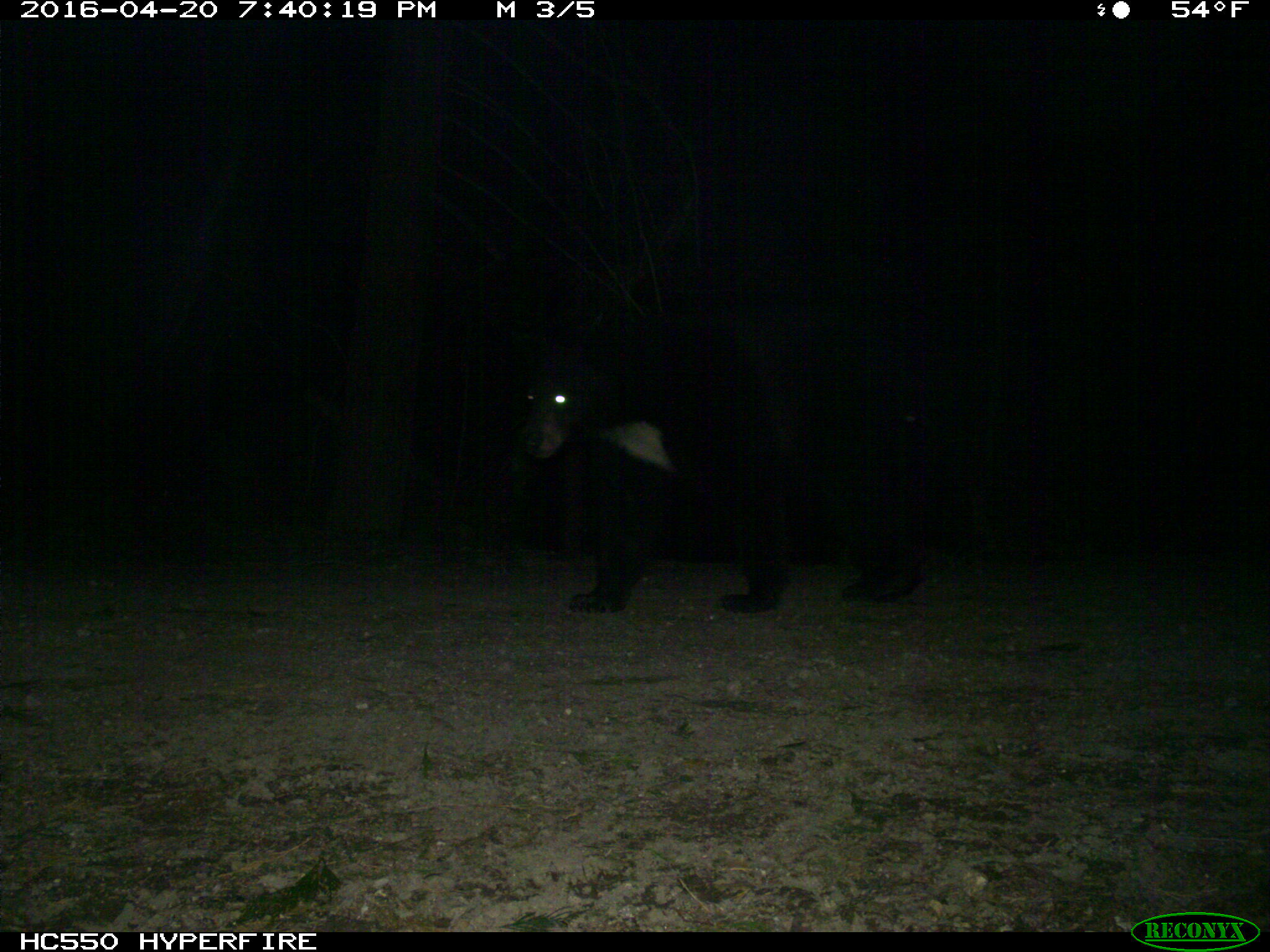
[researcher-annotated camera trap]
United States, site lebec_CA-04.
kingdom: Animalia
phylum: Chordata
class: Mammalia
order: Carnivora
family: Ursidae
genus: Ursus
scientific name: Ursus americanus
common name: american black bear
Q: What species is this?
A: Ursus americanus (american black bear).